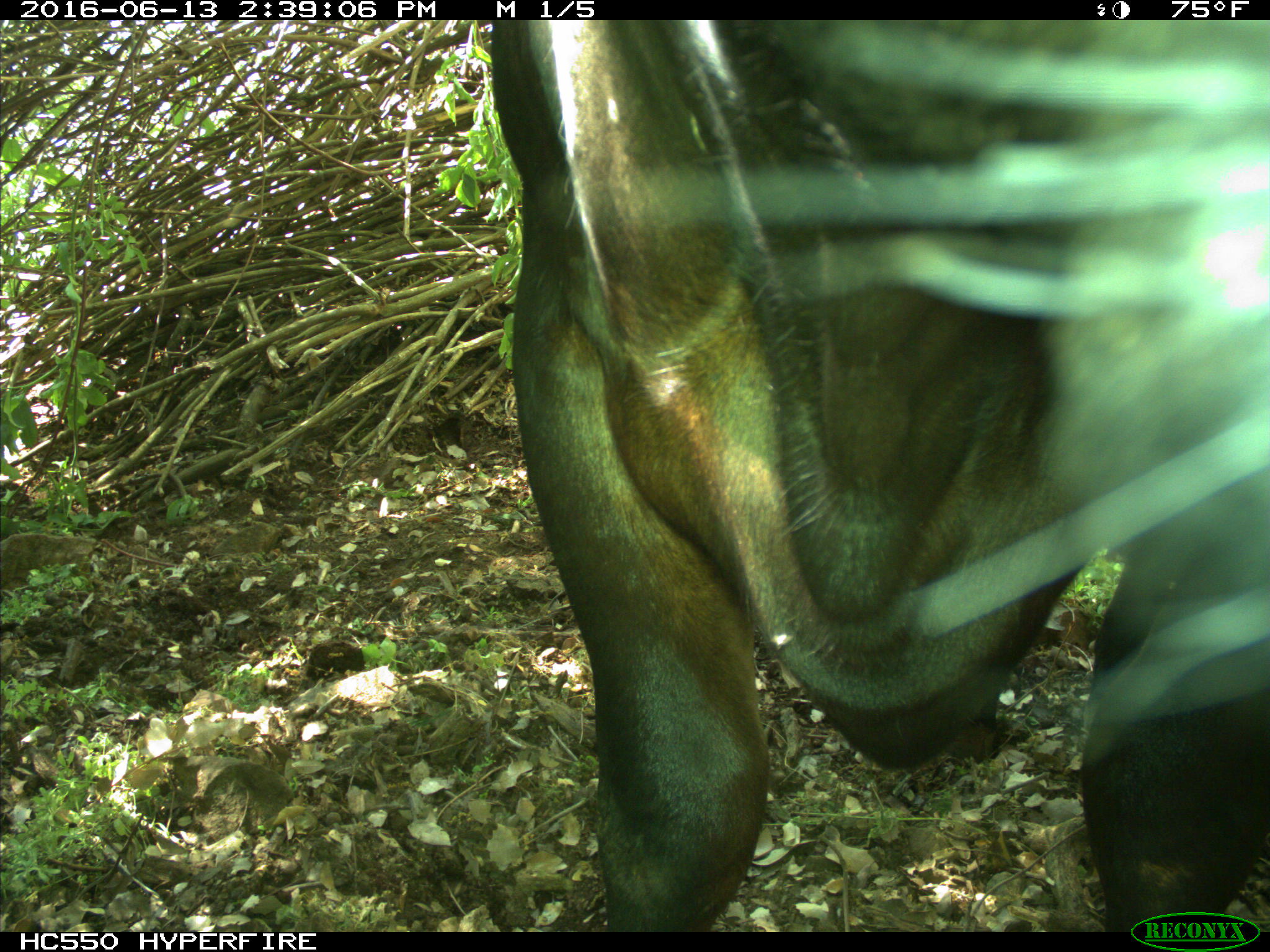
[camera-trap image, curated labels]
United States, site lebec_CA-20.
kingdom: Animalia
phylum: Chordata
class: Mammalia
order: Artiodactyla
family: Bovidae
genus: Bos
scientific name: Bos taurus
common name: domestic cow